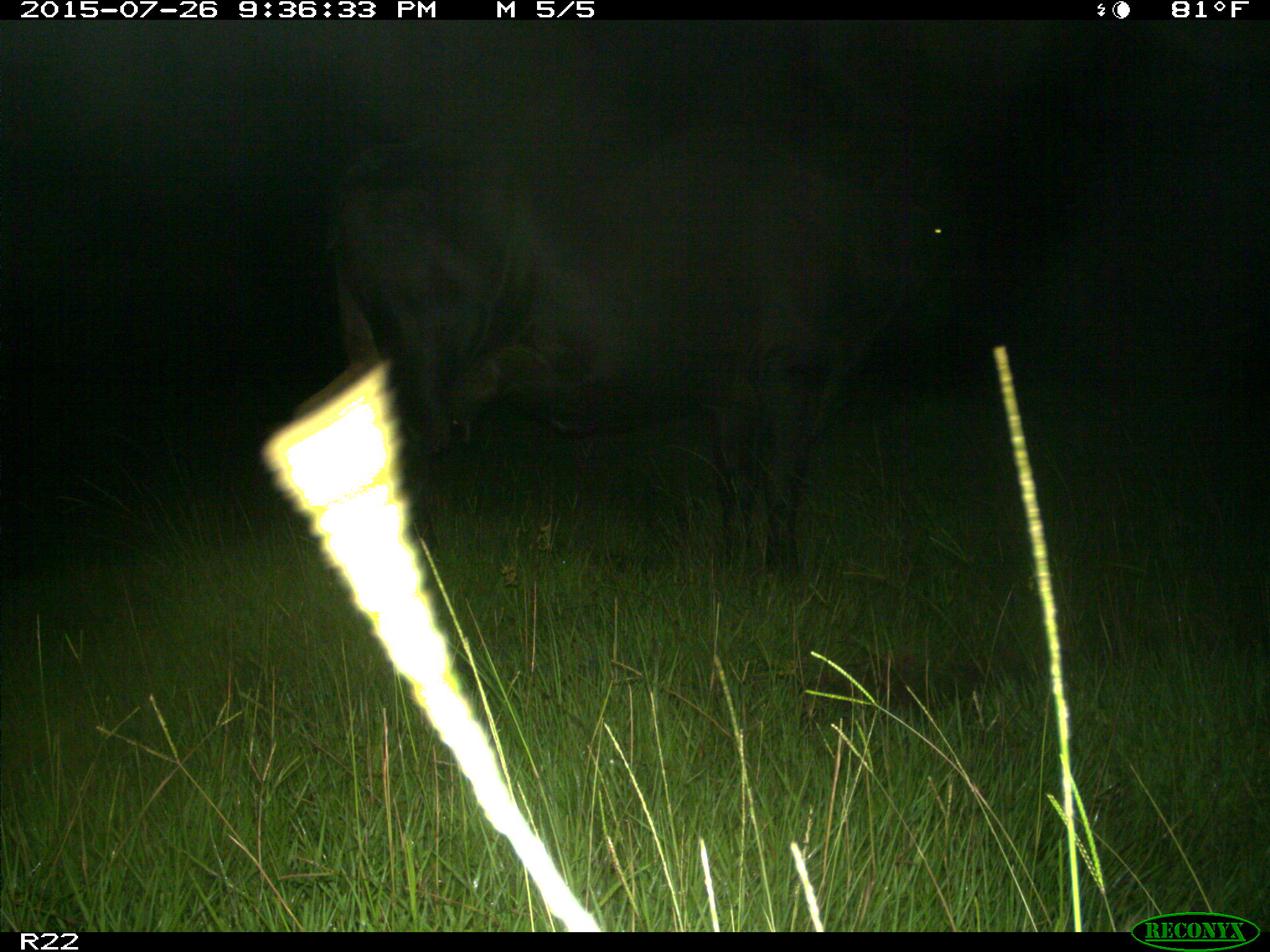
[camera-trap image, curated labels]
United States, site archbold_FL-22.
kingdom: Animalia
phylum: Chordata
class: Mammalia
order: Artiodactyla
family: Bovidae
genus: Bos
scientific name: Bos taurus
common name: domestic cow